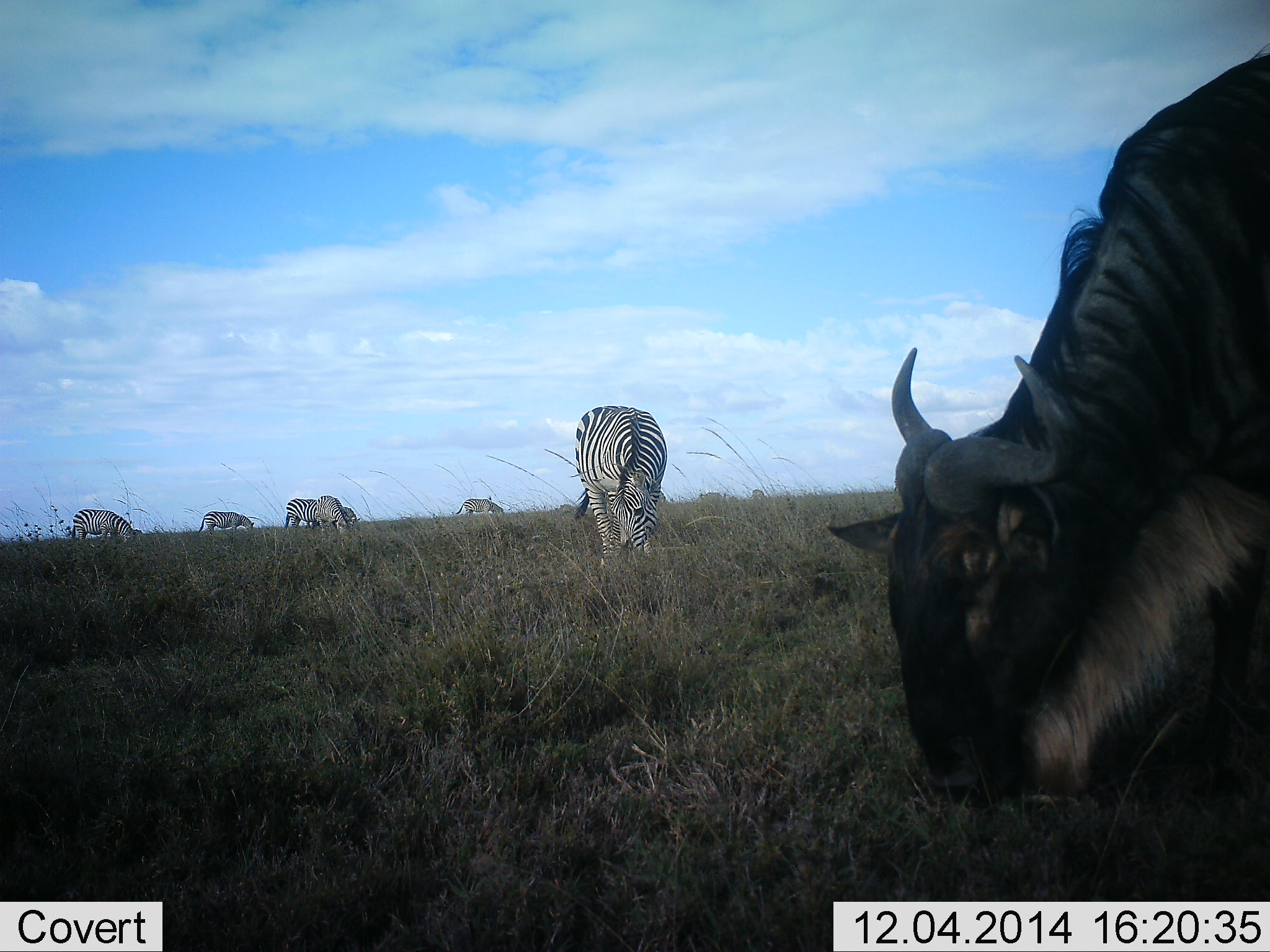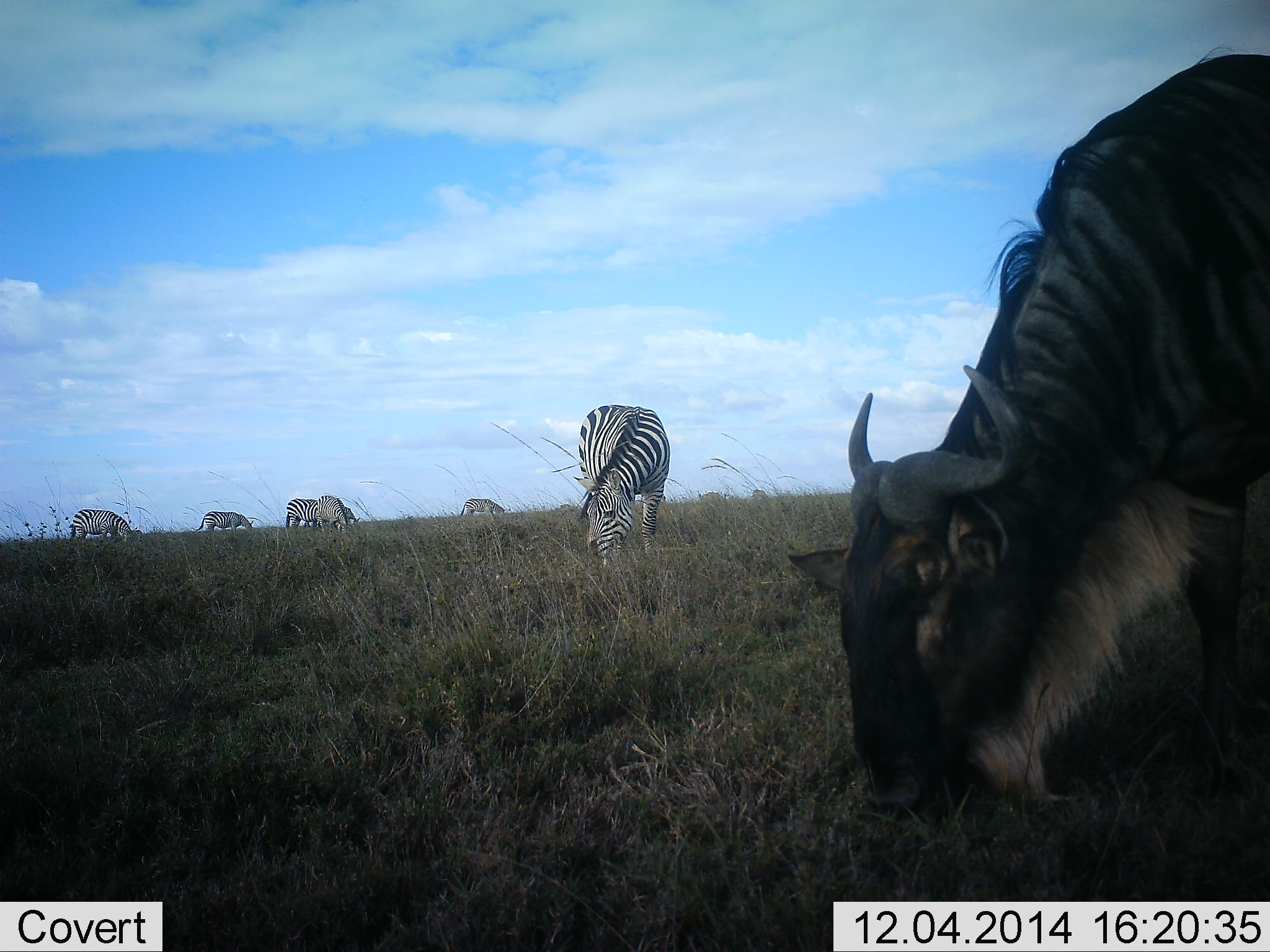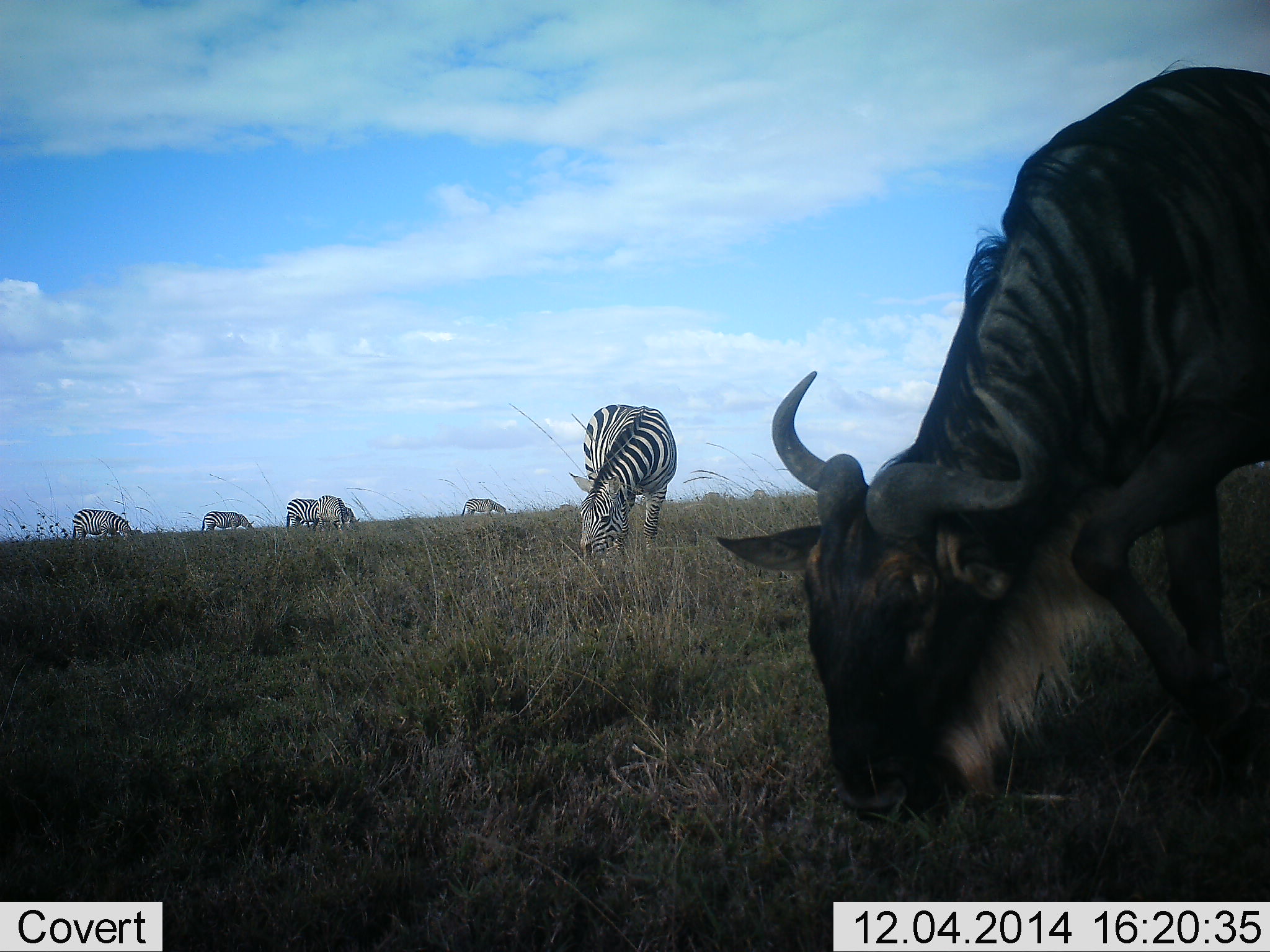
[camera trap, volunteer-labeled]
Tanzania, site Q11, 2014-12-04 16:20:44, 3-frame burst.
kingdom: Animalia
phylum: Chordata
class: Mammalia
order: Artiodactyla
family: Bovidae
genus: Connochaetes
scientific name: Connochaetes taurinus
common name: blue wildebeest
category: wildebeest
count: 1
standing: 10%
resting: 0%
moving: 0%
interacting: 0%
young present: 0%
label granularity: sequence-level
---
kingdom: Animalia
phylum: Chordata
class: Mammalia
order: Perissodactyla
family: Equidae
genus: Equus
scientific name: Equus quagga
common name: plains zebra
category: zebra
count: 7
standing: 20%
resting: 0%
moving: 0%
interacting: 0%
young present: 0%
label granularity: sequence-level